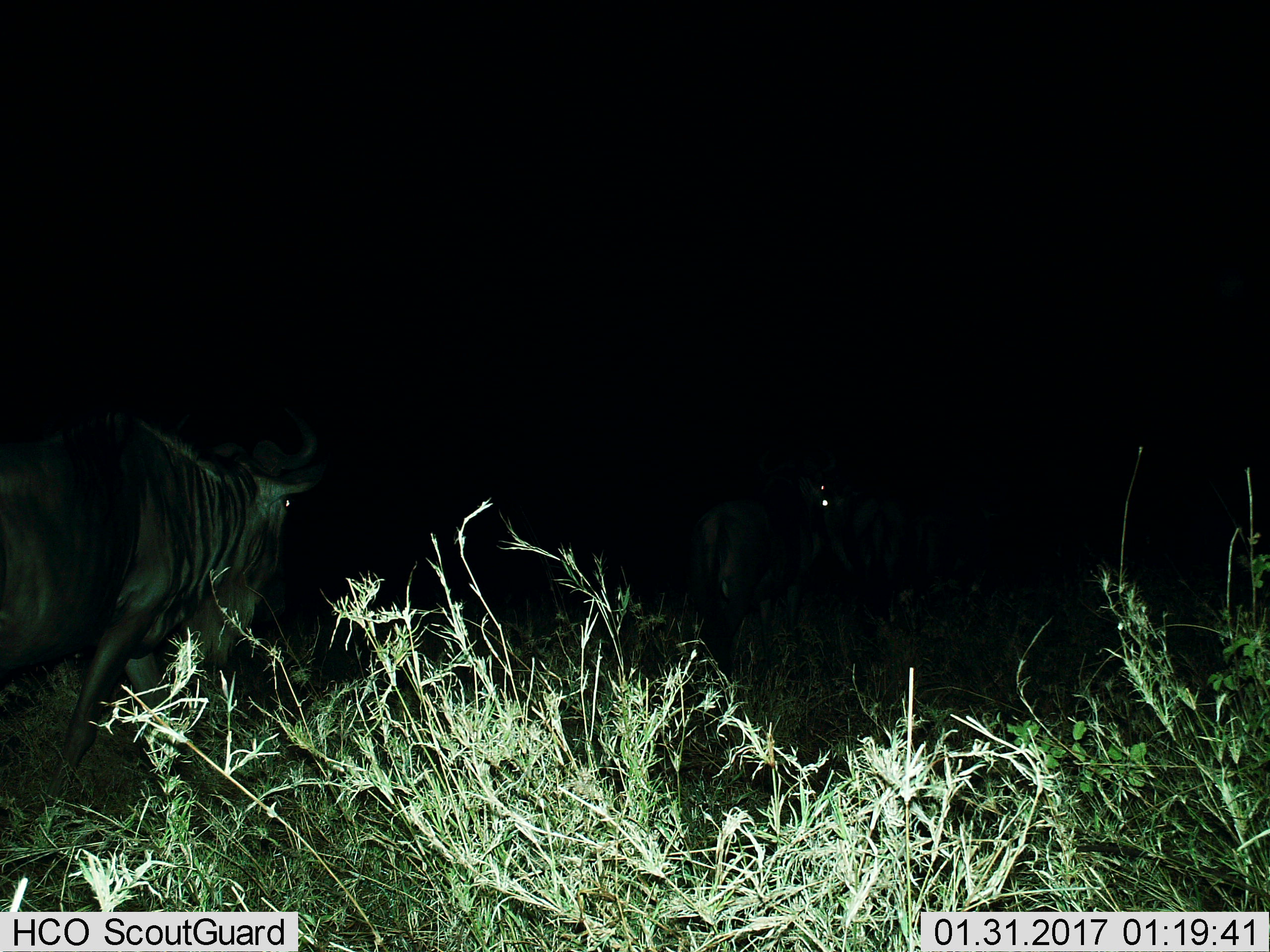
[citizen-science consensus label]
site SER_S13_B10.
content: unidentified animal